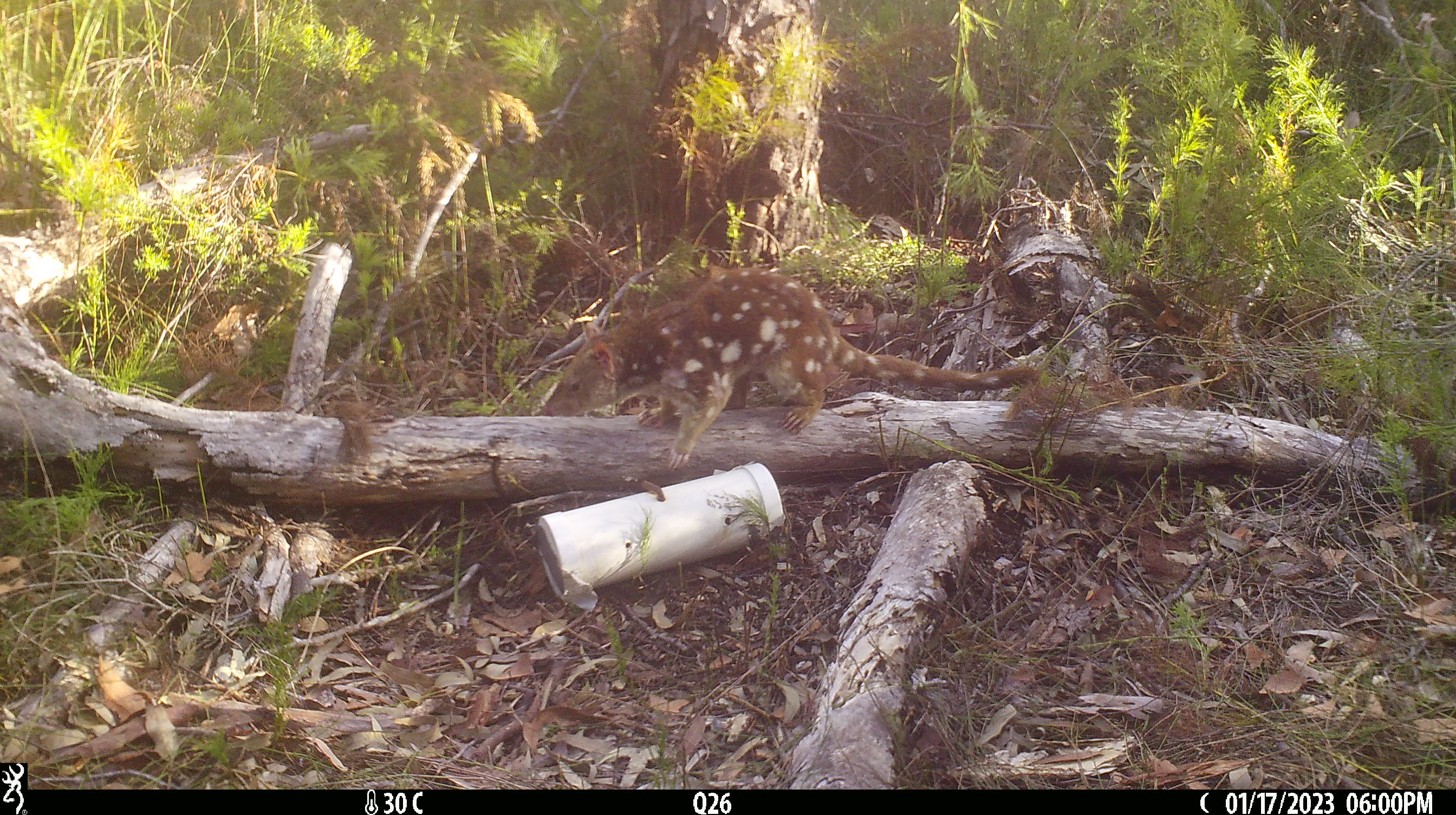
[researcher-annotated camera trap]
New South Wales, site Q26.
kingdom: Animalia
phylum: Chordata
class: Mammalia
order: Dasyuromorphia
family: Dasyuridae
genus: Dasyurus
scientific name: Dasyurus maculatus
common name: spotted-tailed quoll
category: quoll